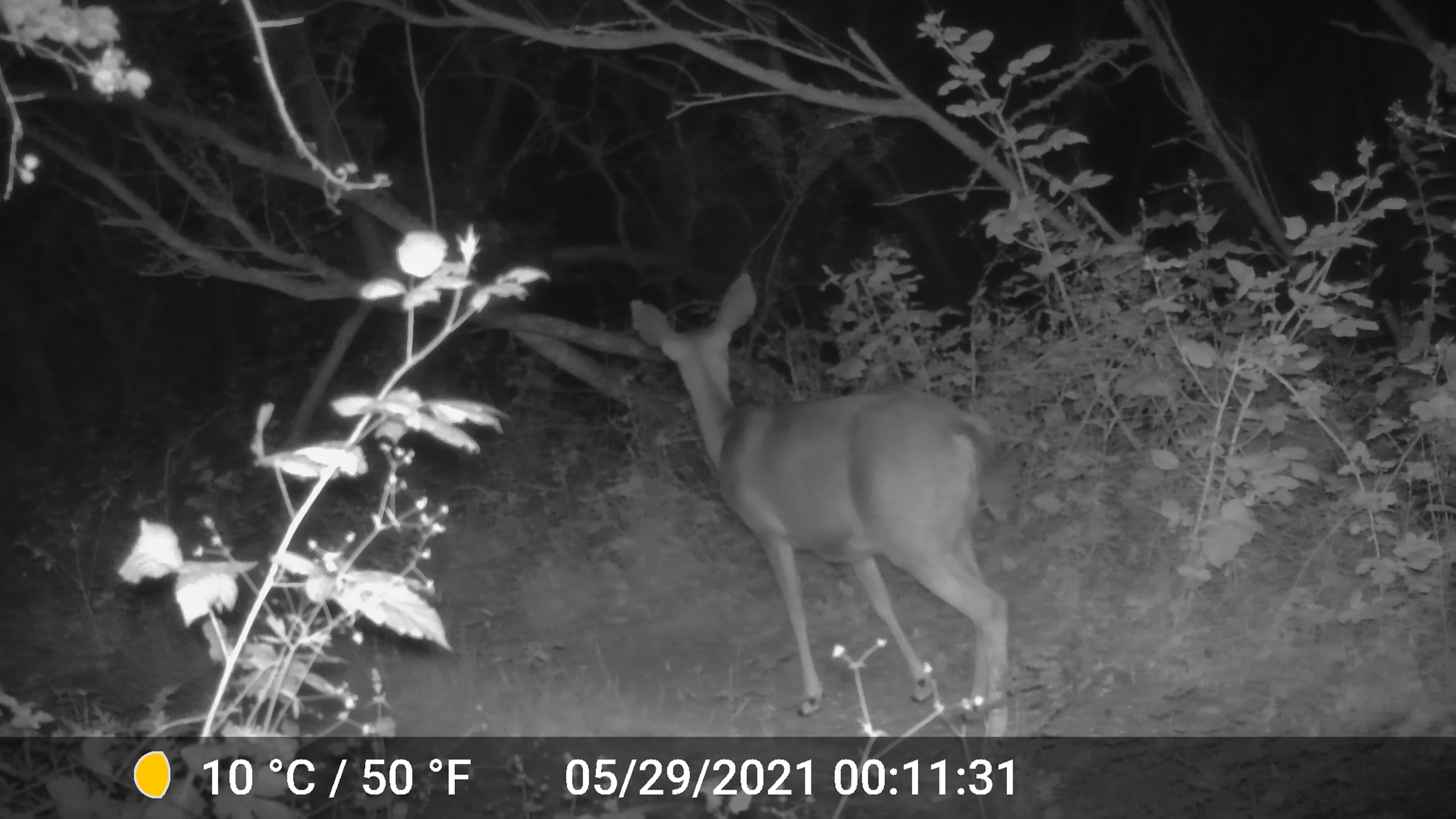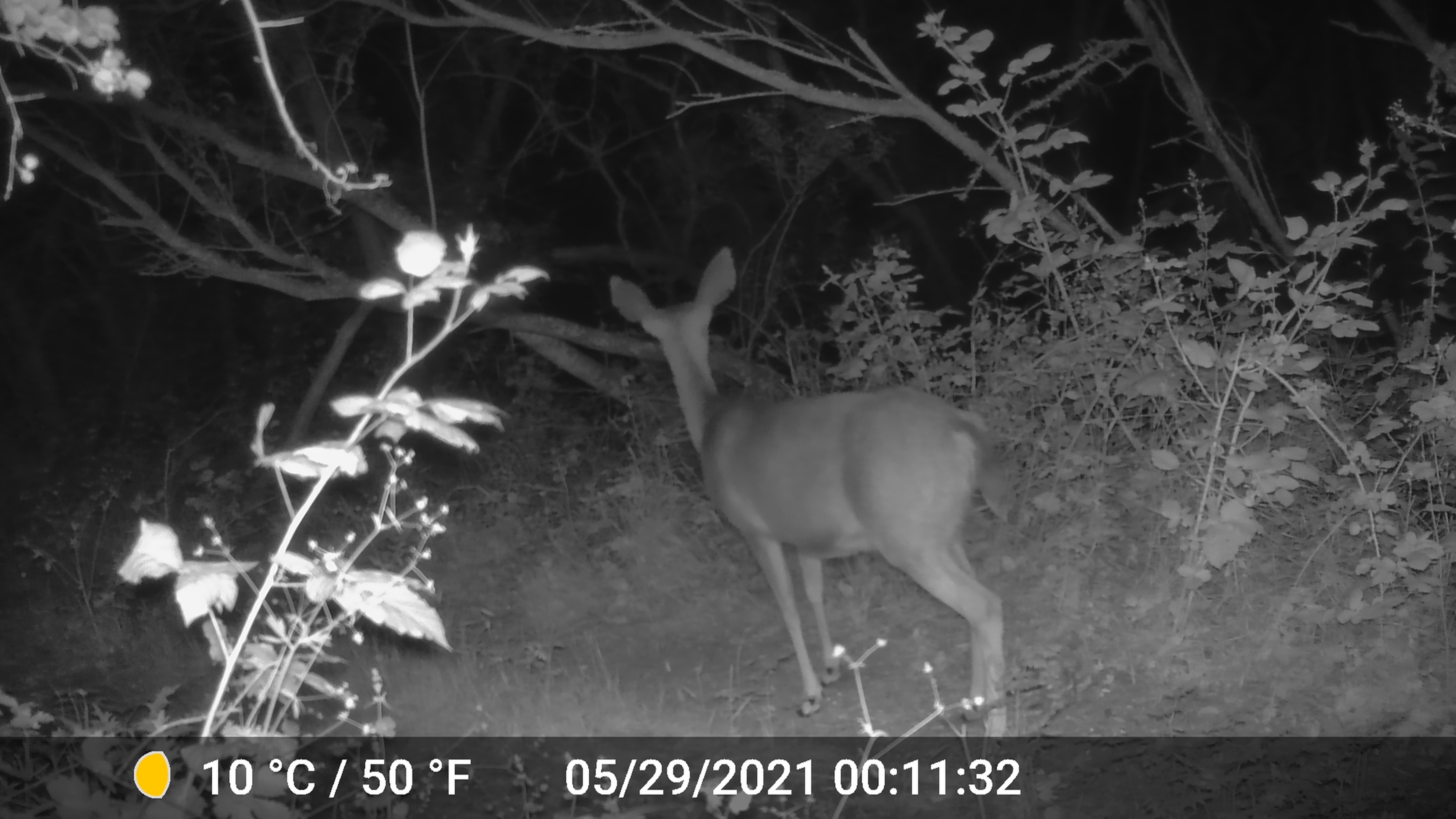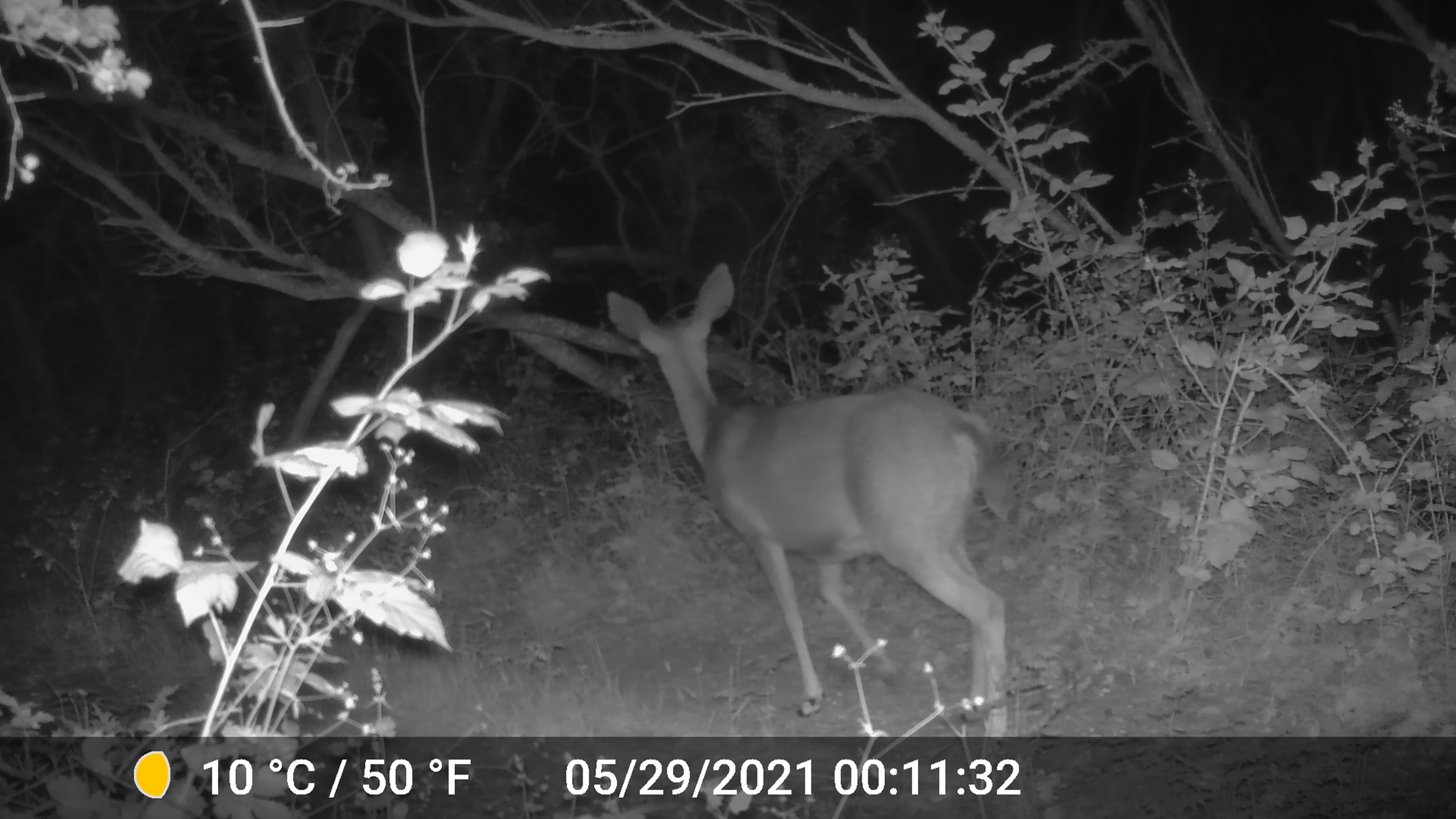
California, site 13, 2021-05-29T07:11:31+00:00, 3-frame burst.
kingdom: Animalia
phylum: Chordata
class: Mammalia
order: Artiodactyla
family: Cervidae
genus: Odocoileus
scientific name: Odocoileus hemionus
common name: mule deer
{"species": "mule deer (Odocoileus hemionus)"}